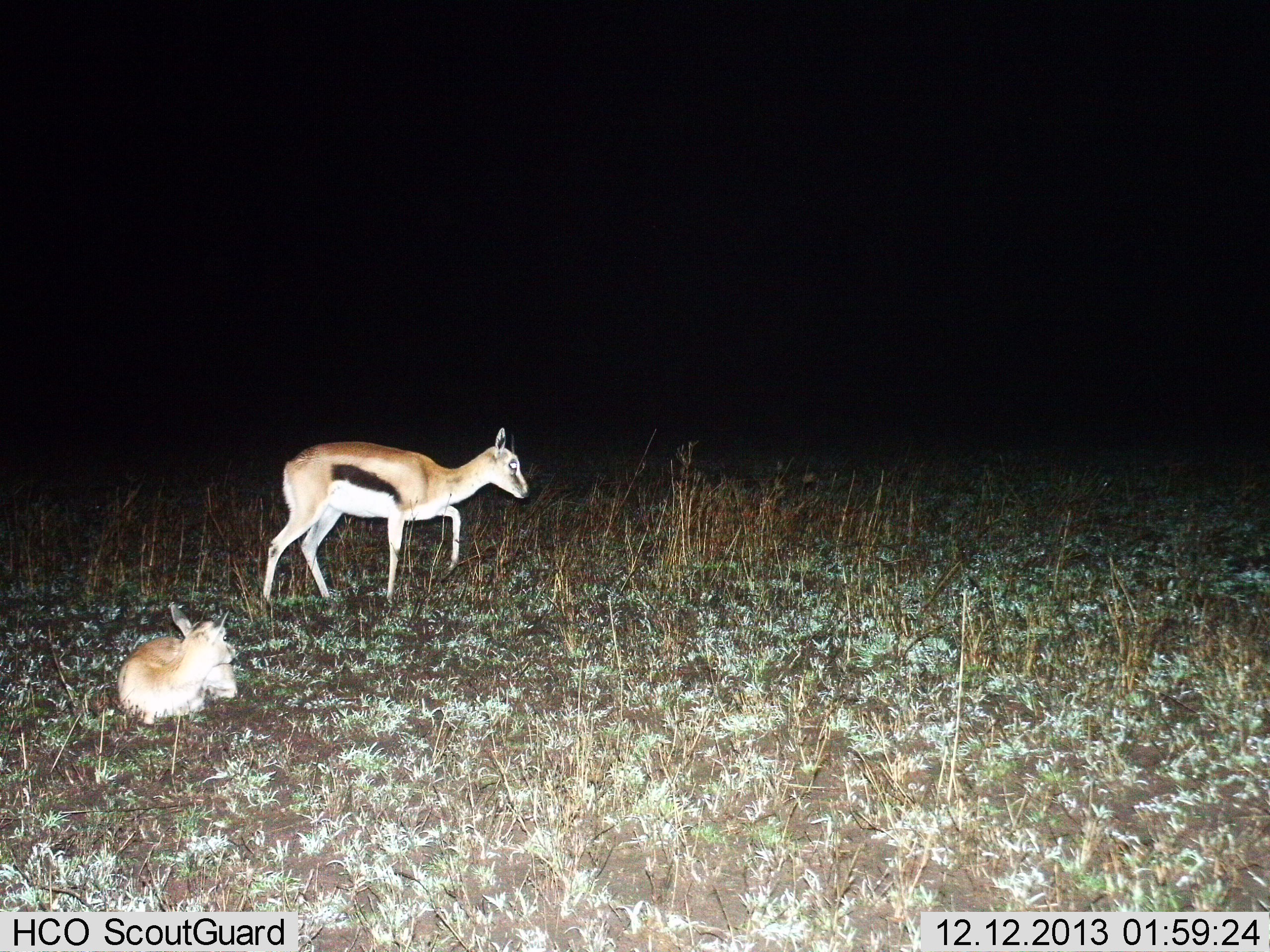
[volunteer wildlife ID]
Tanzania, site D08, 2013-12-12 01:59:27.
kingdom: Animalia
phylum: Chordata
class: Mammalia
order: Artiodactyla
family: Bovidae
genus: Eudorcas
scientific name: Eudorcas thomsonii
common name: thomson's gazelle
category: gazellethomsons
Gazellethomsons (thomson's gazelle) (Eudorcas thomsonii), count 2. Behavior (volunteer vote fractions): standing 60%, resting 100%, moving 30%, interacting 0%. Young present (vote fraction): 0%. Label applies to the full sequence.